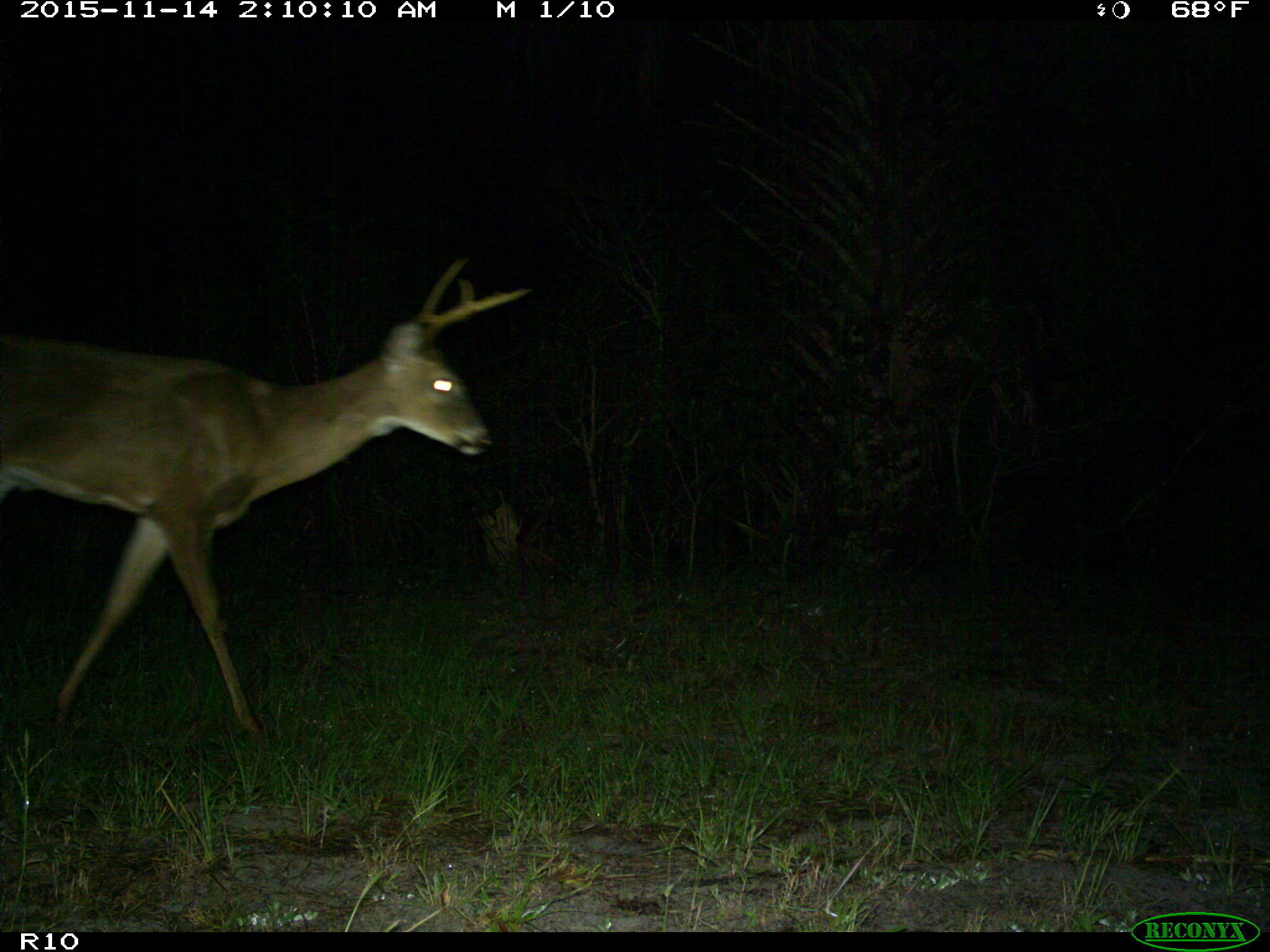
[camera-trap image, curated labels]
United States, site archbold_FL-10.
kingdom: Animalia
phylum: Chordata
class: Mammalia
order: Artiodactyla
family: Cervidae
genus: Odocoileus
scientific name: Odocoileus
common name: deer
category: unidentified deer